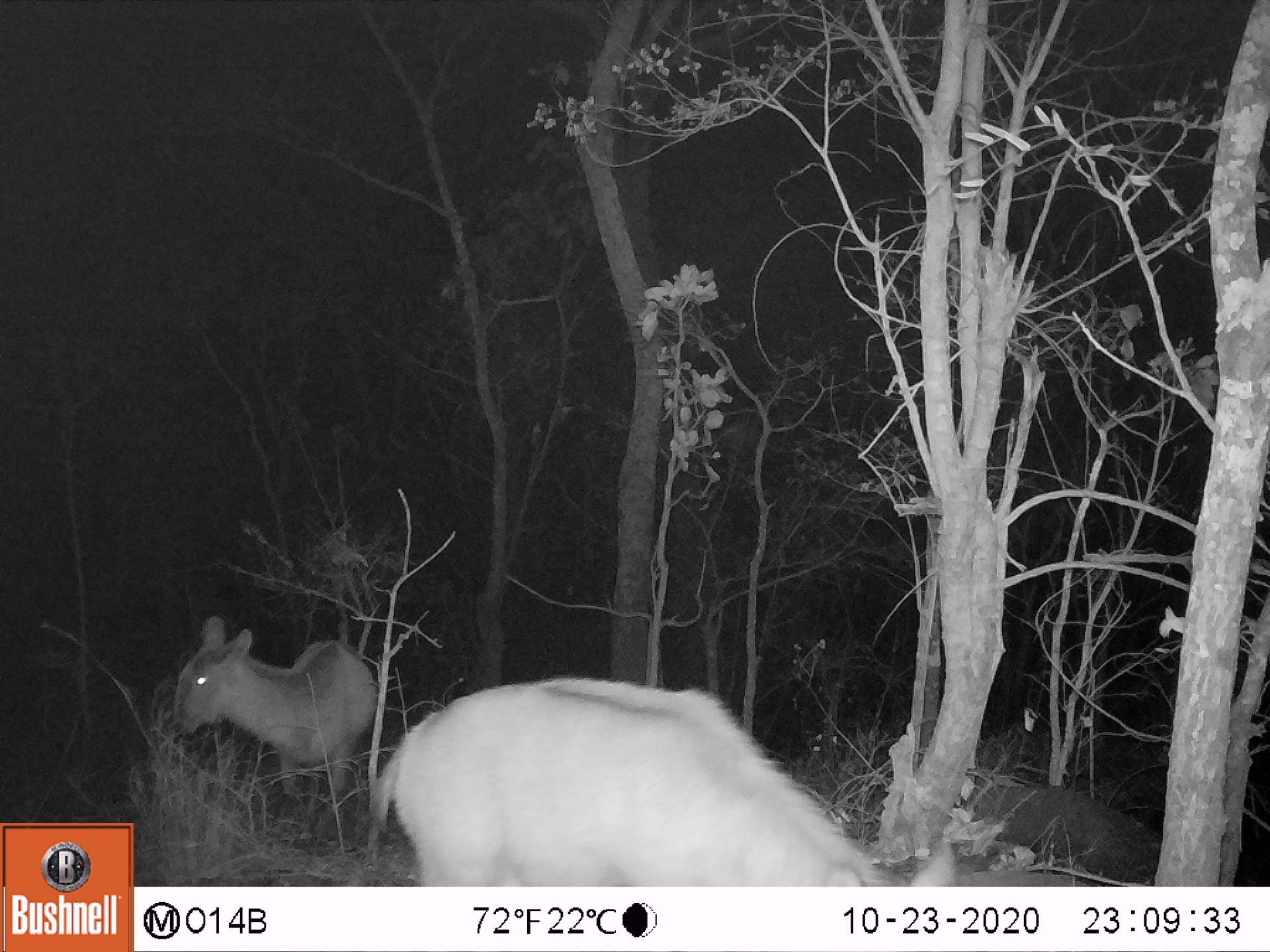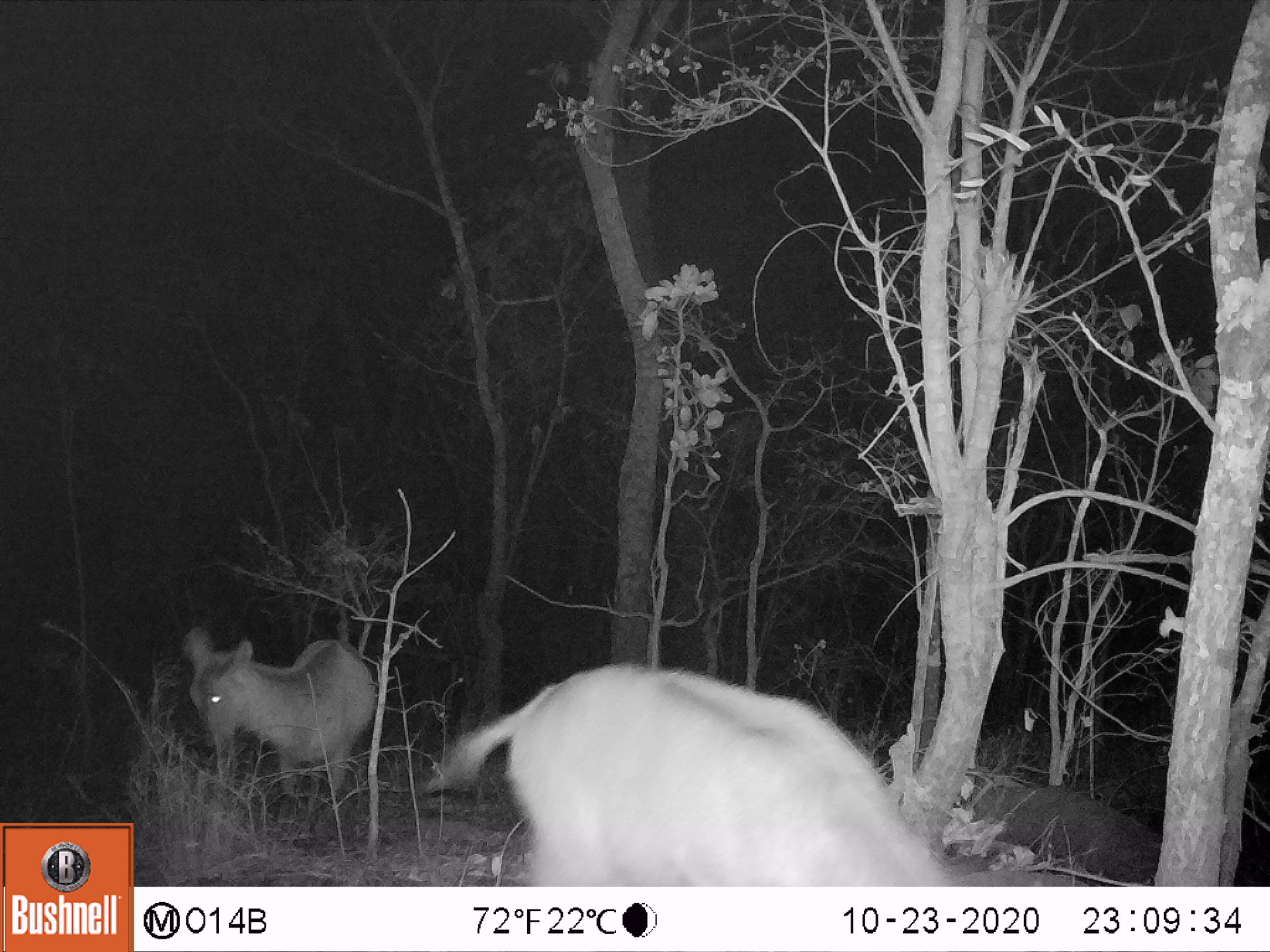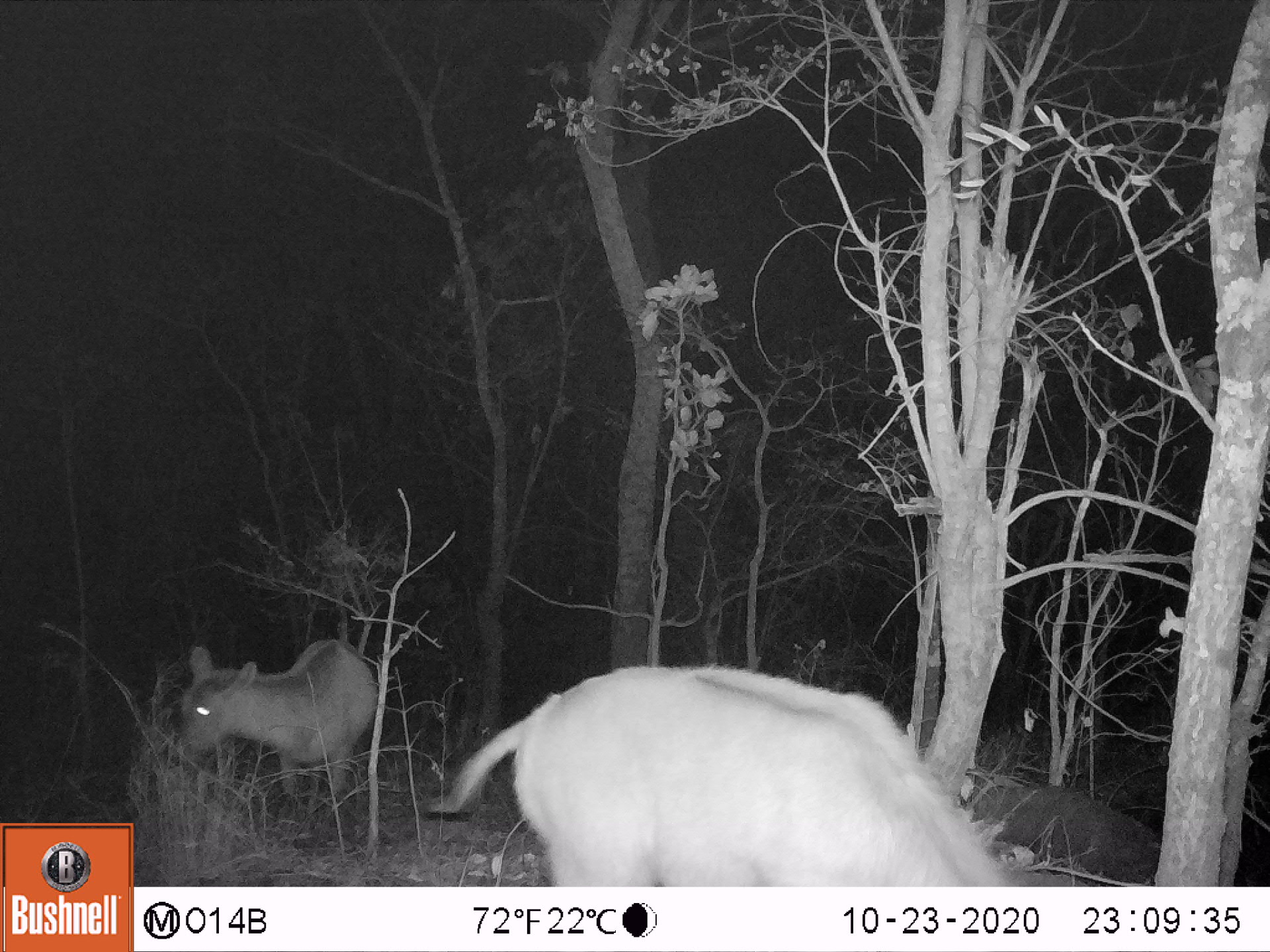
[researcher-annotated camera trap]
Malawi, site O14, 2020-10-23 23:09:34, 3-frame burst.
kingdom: Animalia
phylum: Chordata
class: Mammalia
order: Artiodactyla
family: Bovidae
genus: Kobus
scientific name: Kobus ellipsiprymnus ellipsiprymnus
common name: common waterbuck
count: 2